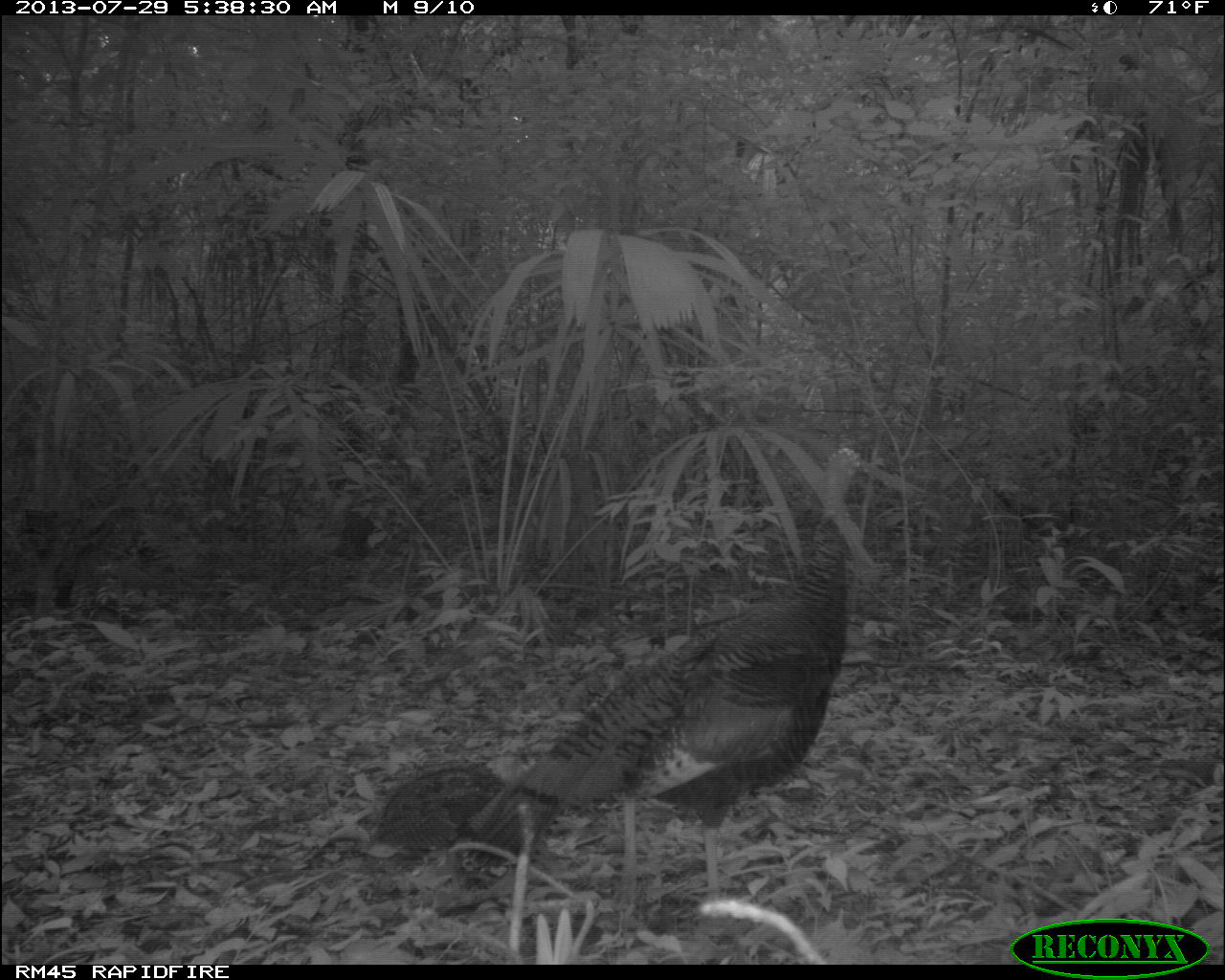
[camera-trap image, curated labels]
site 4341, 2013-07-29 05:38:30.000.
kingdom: Animalia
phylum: Chordata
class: Aves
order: Galliformes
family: Phasianidae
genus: Meleagris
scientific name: Meleagris ocellata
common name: ocellated turkey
Meleagris ocellata (ocellated turkey), count 2.